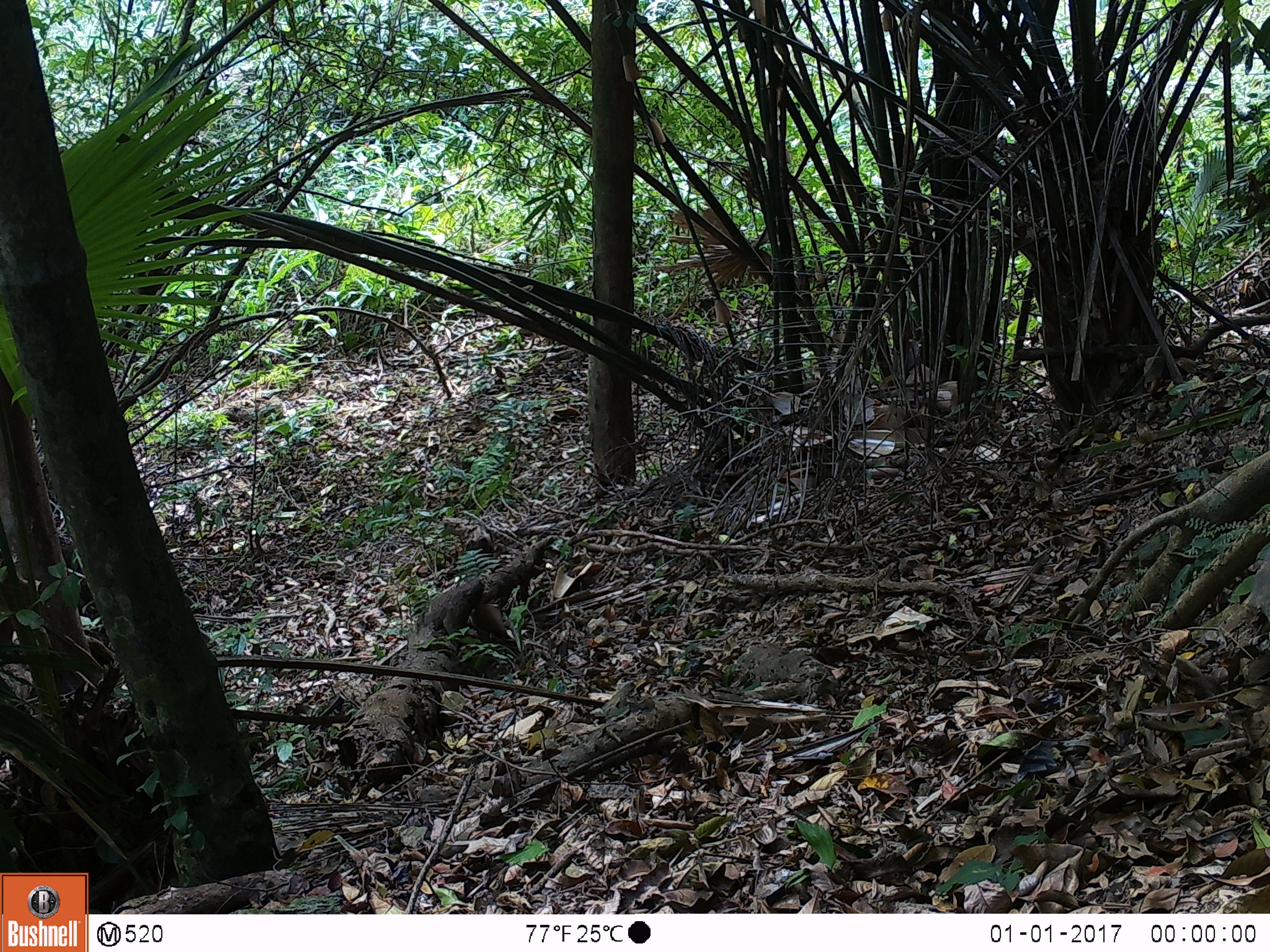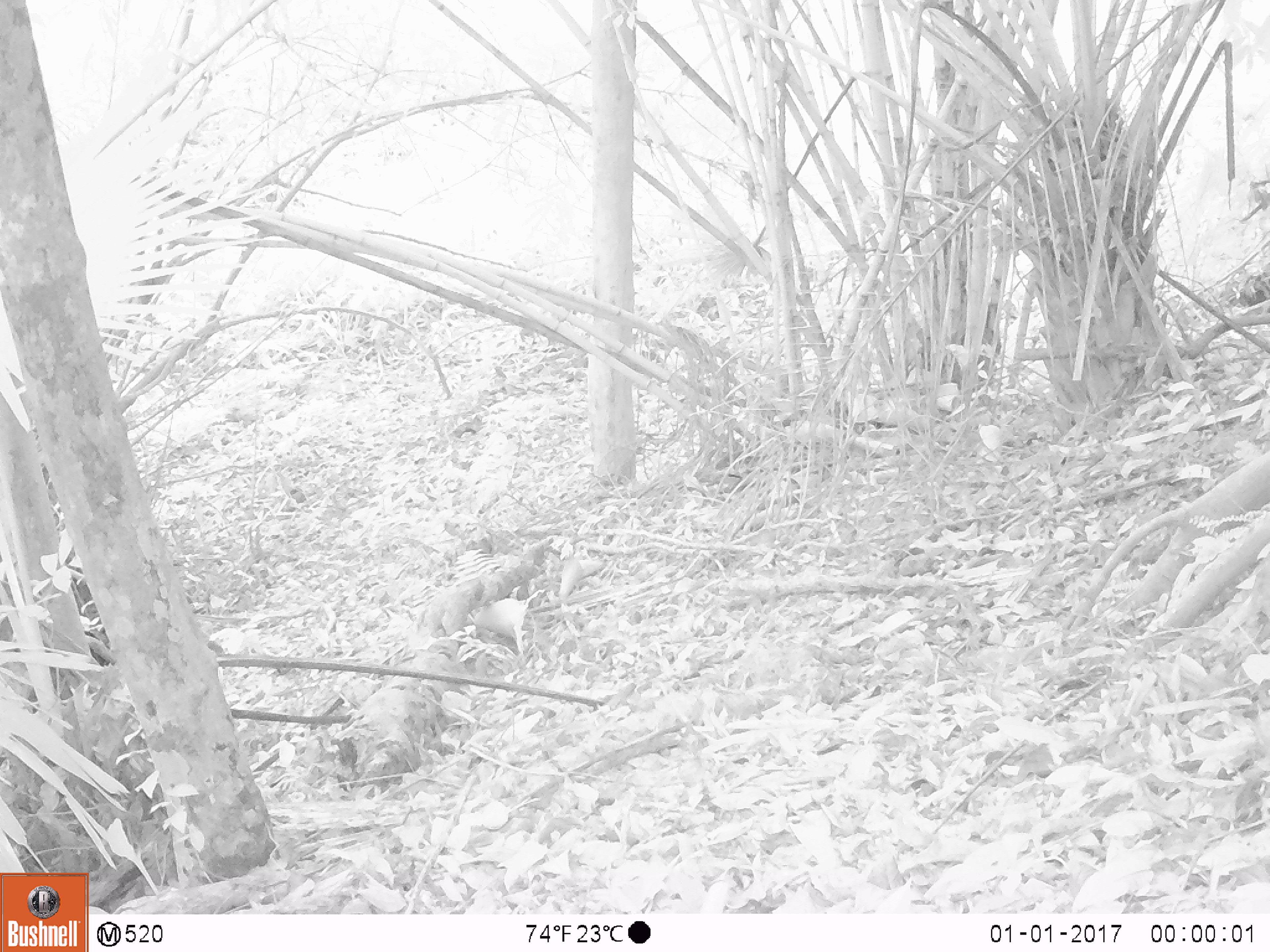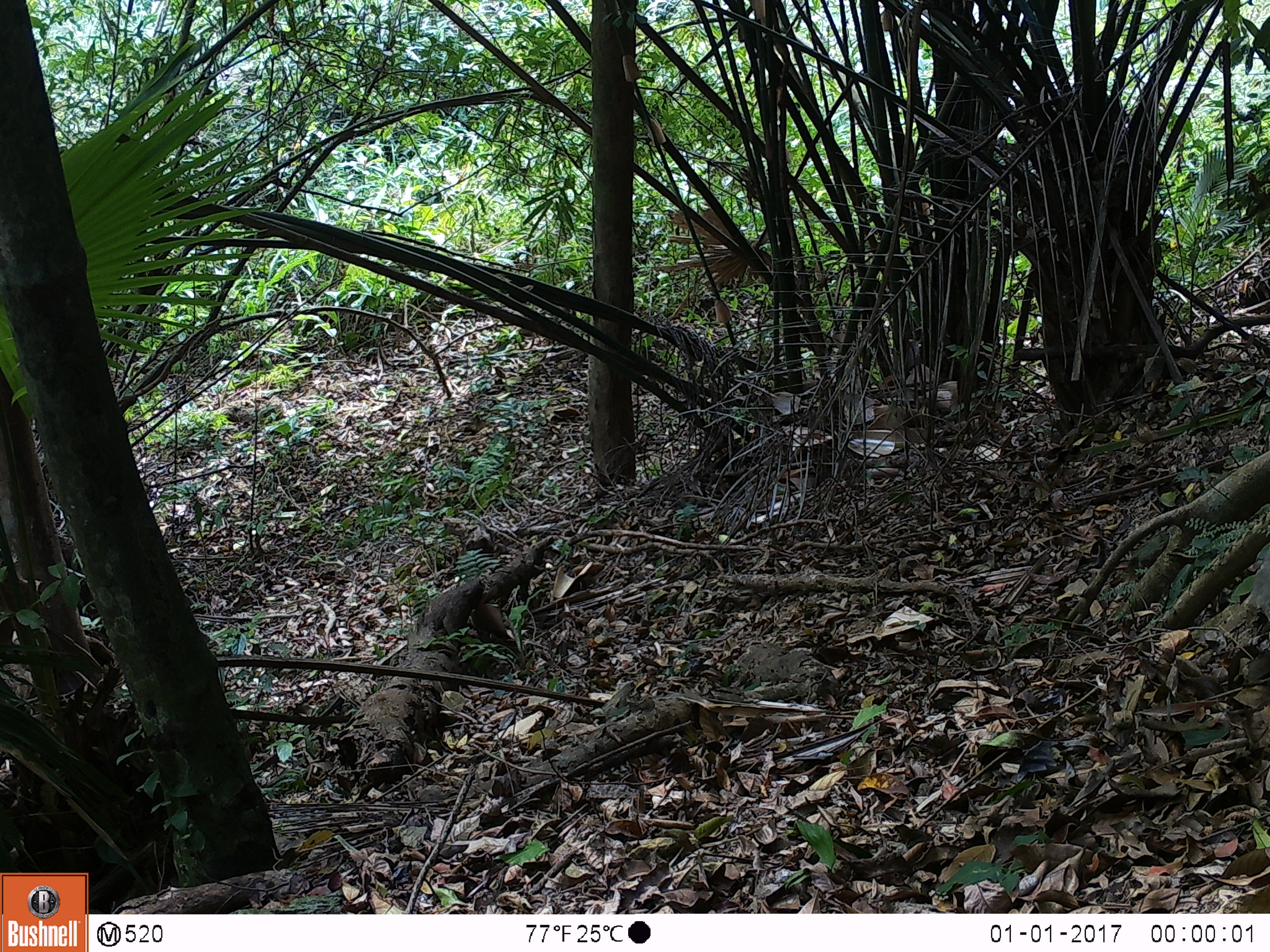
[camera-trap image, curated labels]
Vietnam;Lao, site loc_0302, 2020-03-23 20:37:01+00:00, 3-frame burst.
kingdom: Animalia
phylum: Chordata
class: Mammalia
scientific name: Mammalia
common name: mammal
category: unidentified small mammal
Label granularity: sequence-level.